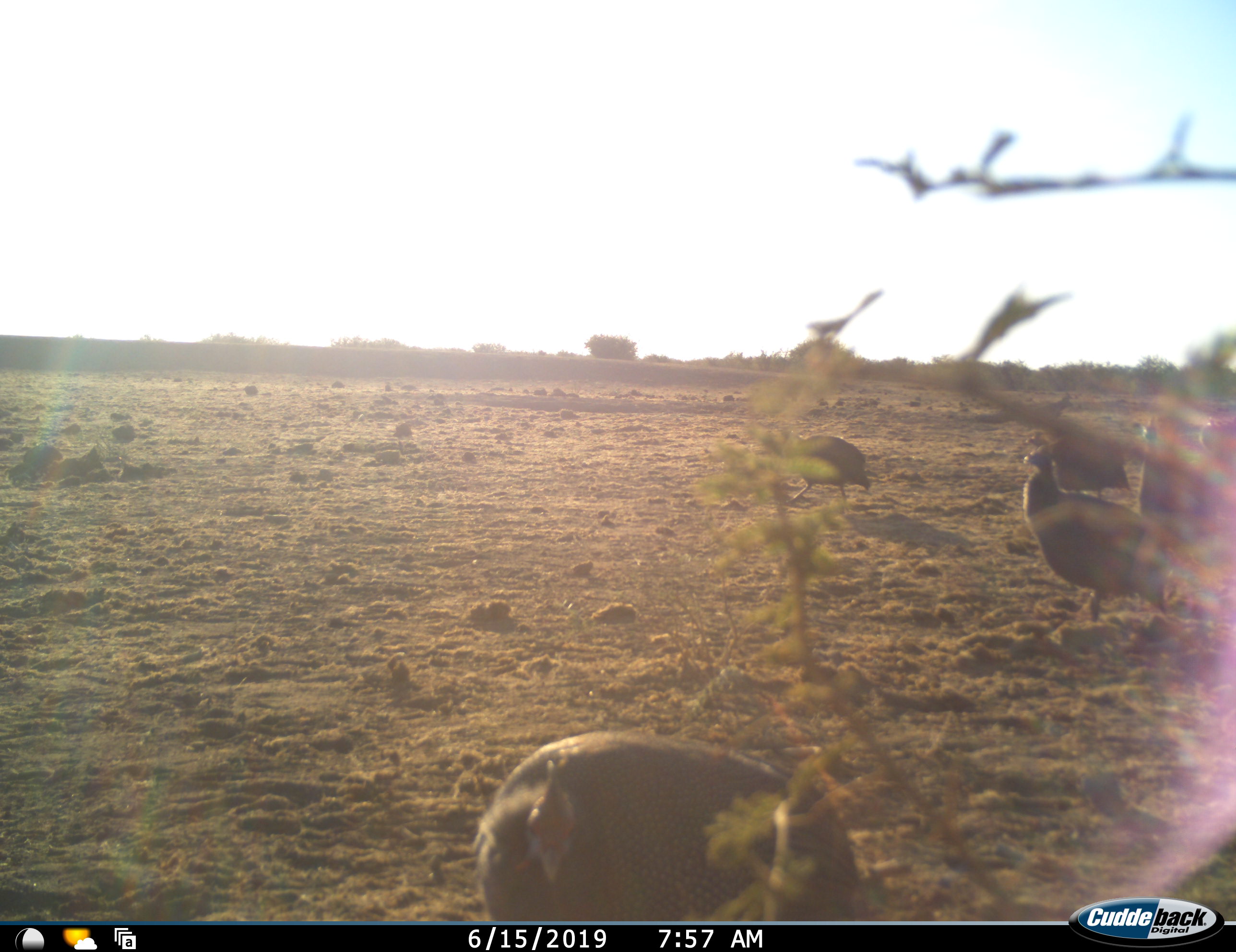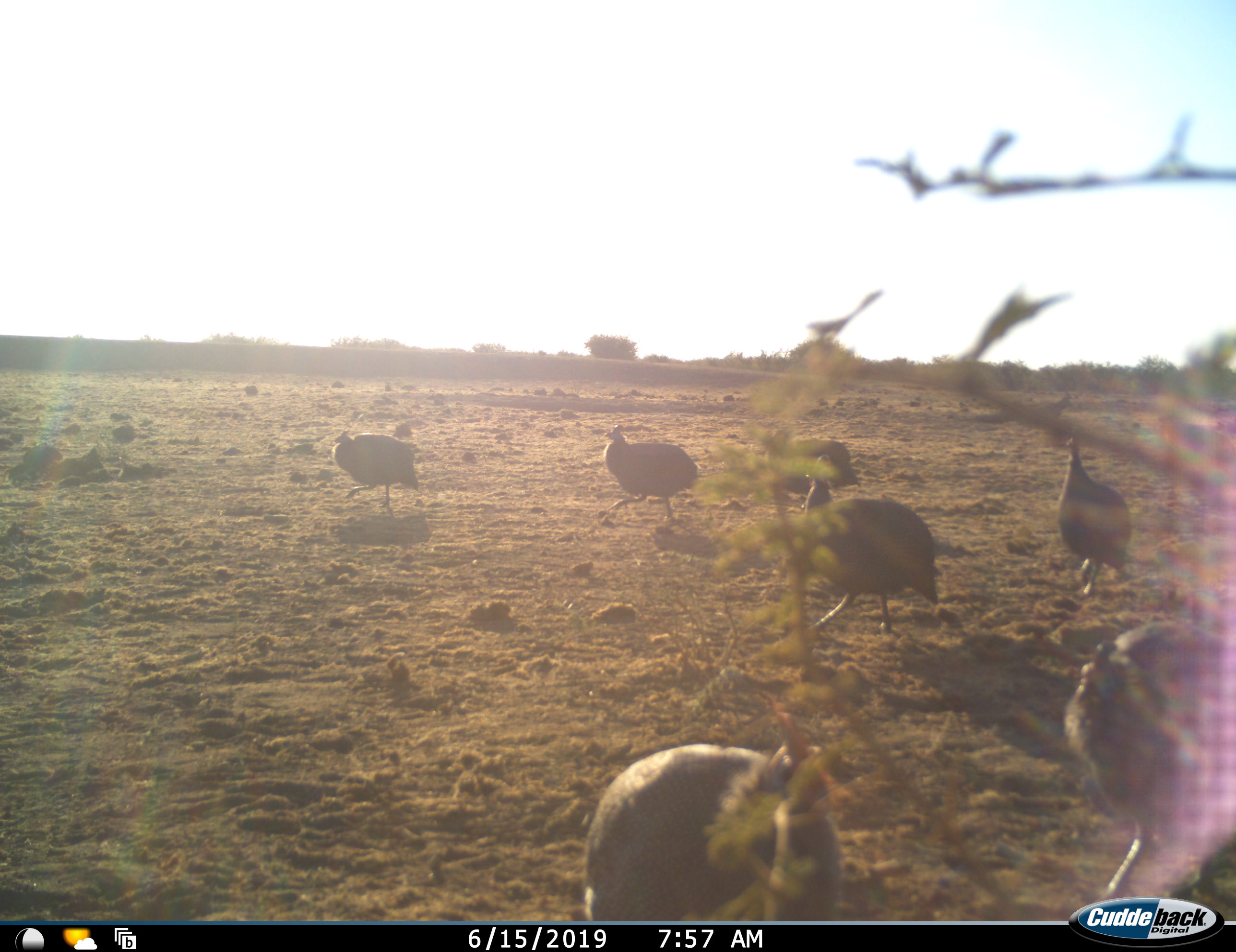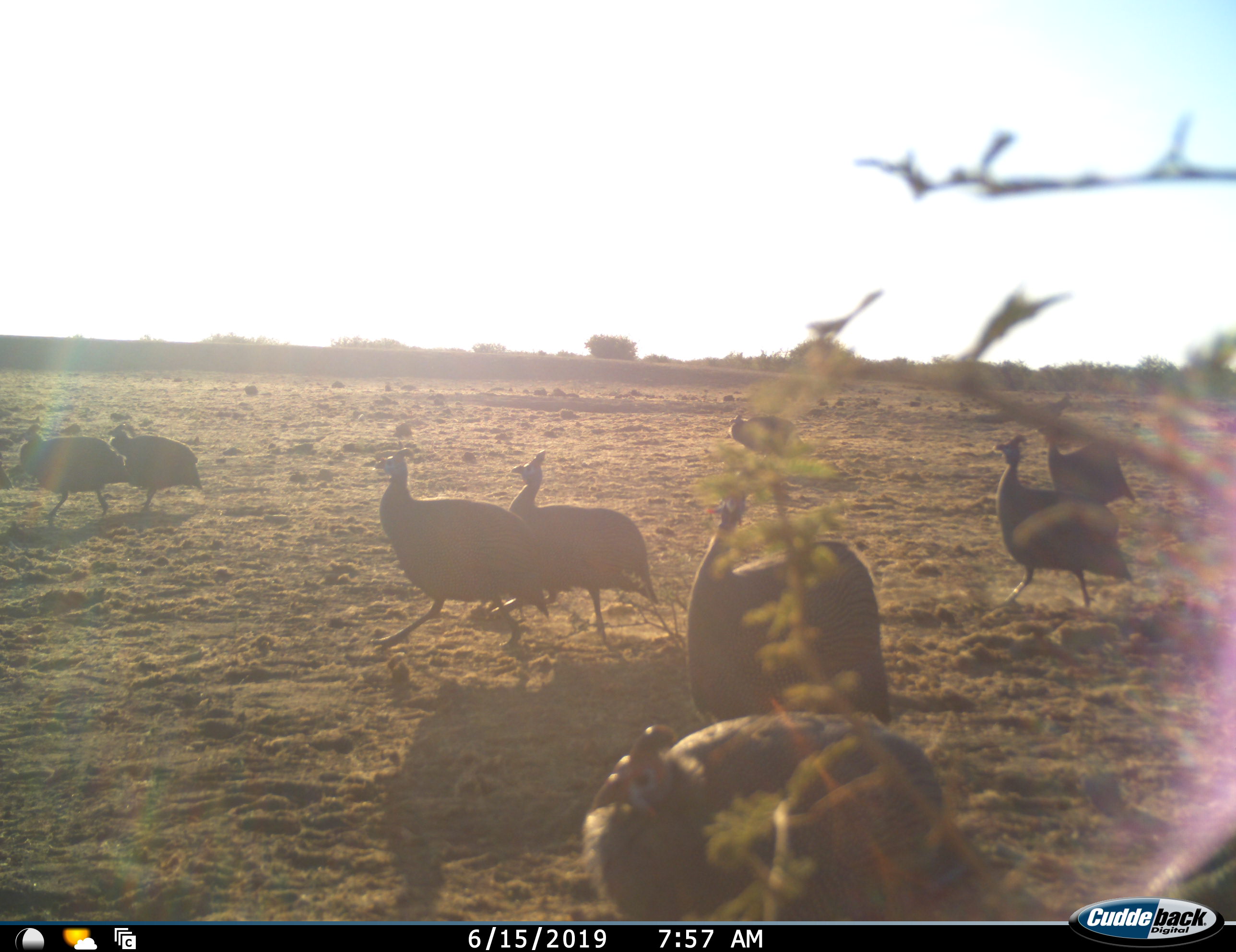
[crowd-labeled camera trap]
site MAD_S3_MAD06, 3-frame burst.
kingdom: Animalia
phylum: Chordata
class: Aves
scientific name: Aves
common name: bird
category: birdother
Birdother (bird) (Aves), count 8. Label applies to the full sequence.